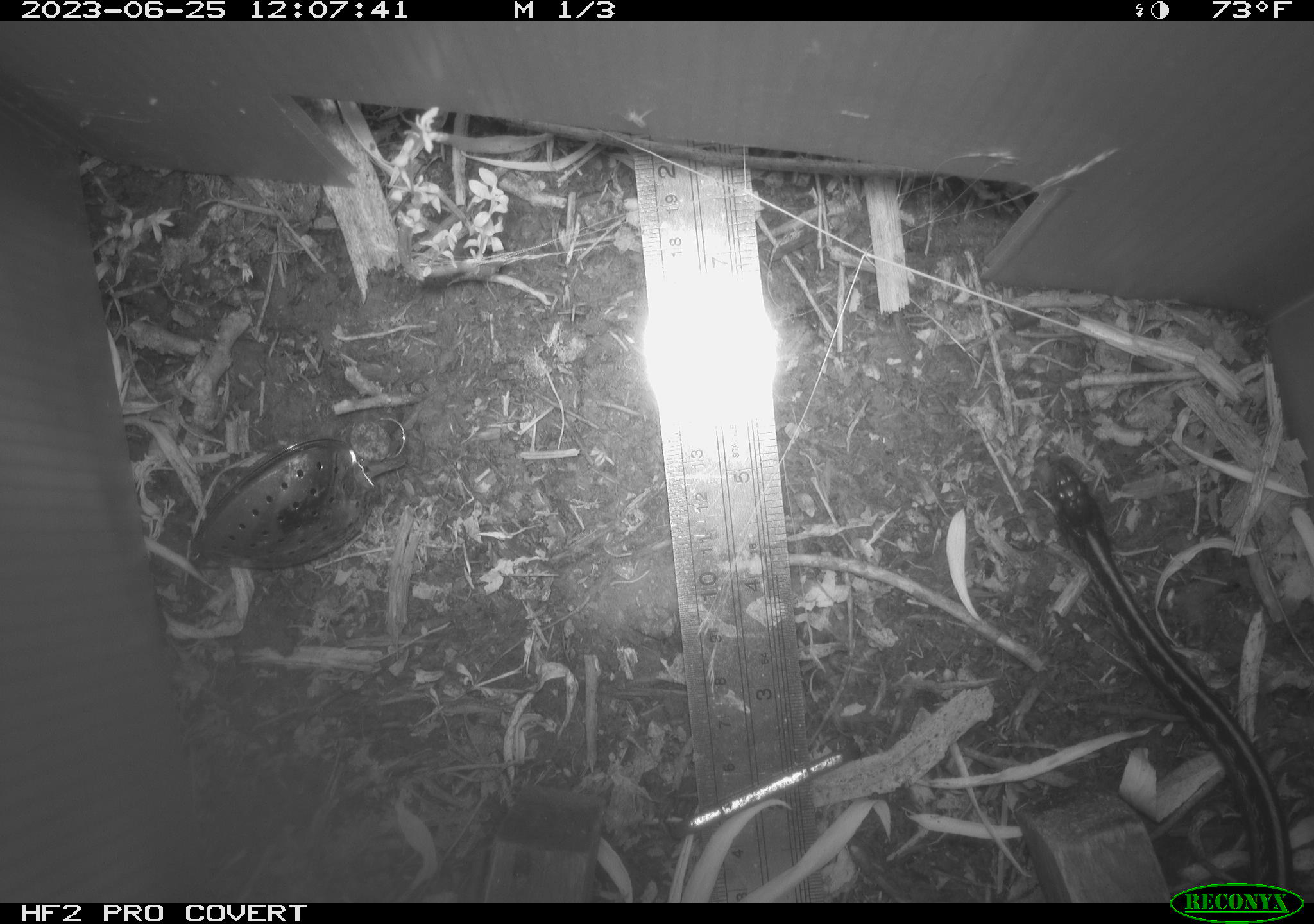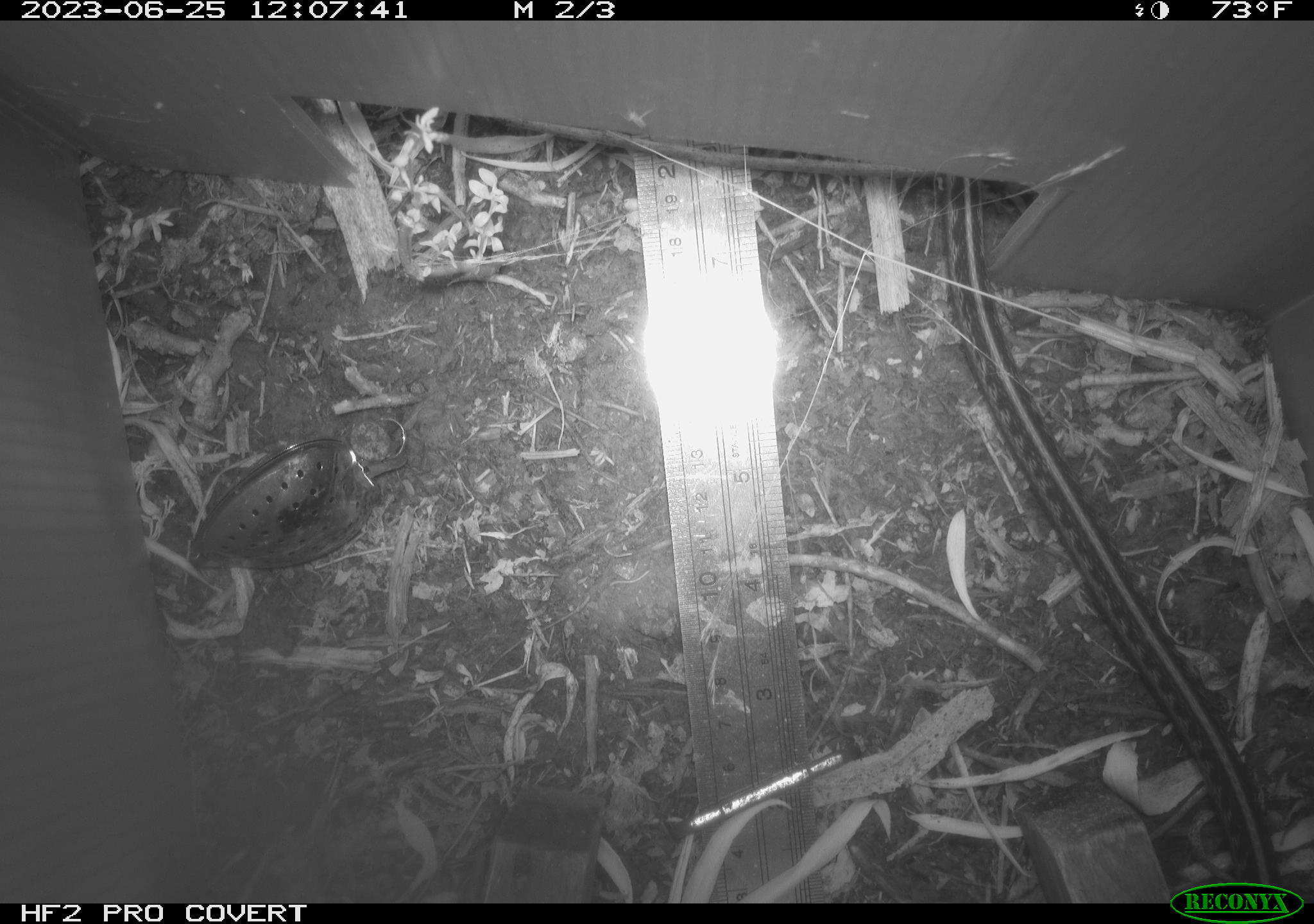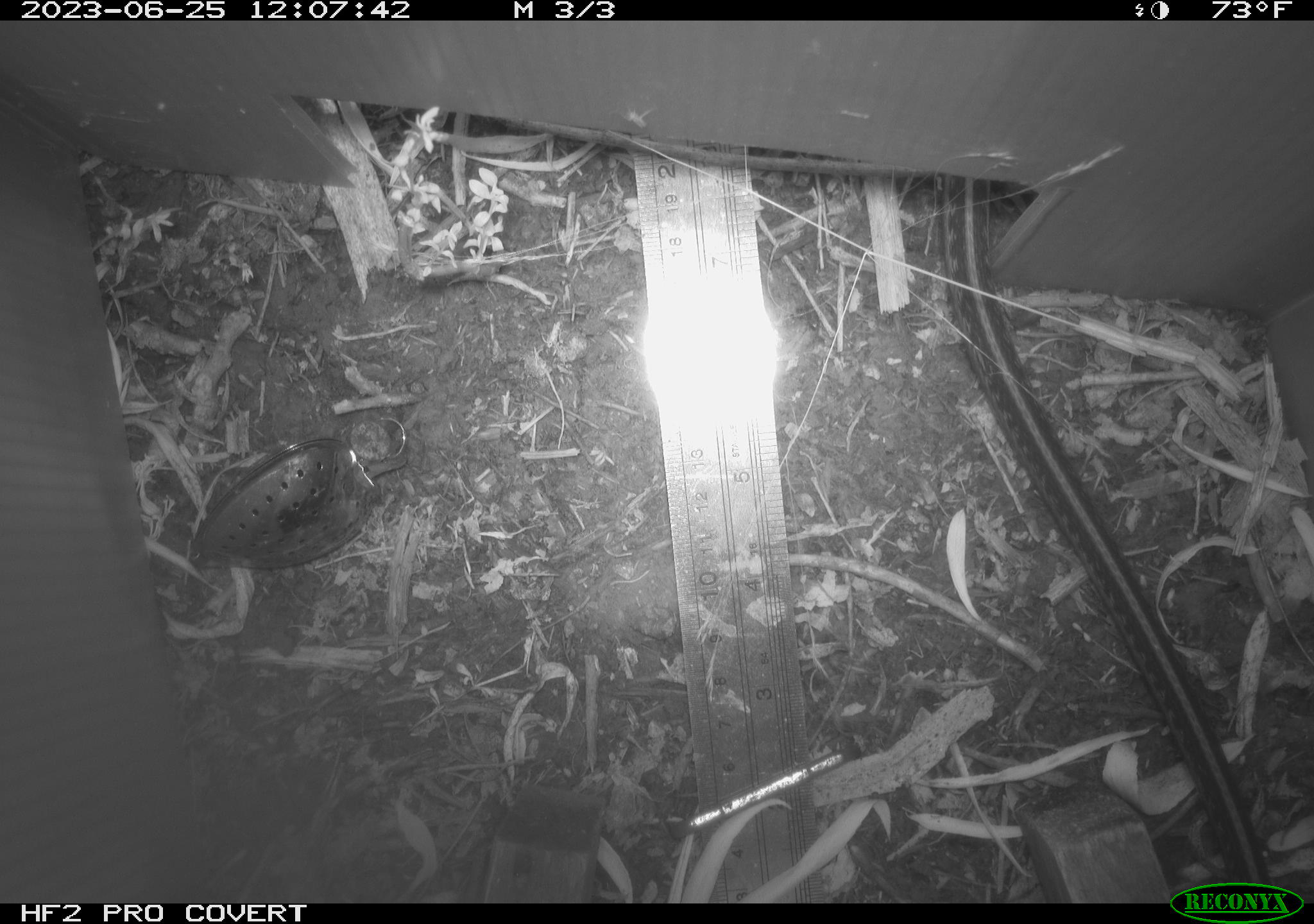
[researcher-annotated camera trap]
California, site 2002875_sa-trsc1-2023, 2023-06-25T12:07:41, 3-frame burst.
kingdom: Animalia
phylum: Chordata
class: Reptilia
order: Squamata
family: Colubridae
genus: Thamnophis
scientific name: Thamnophis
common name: american gartersnakes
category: thamnophis species